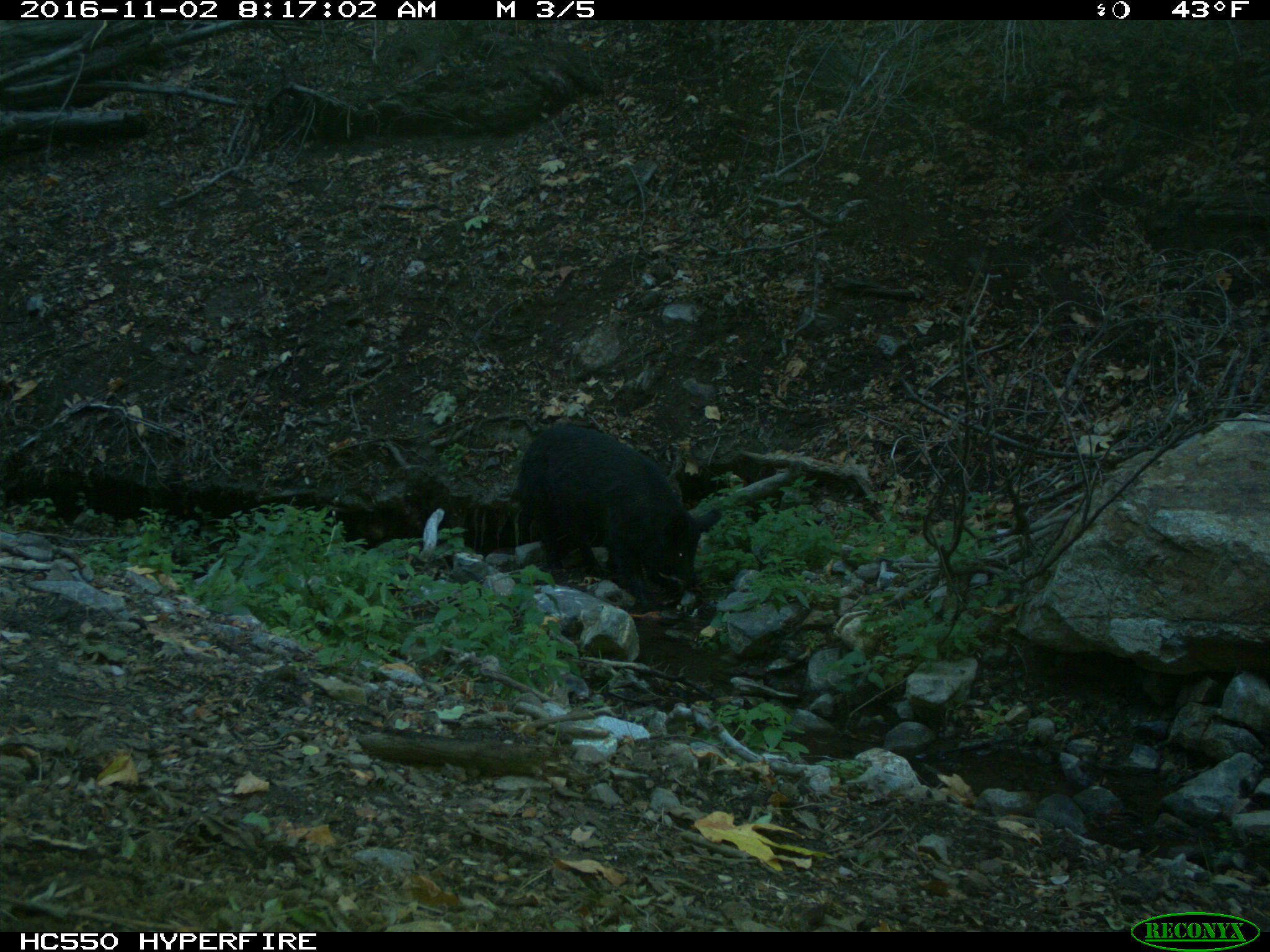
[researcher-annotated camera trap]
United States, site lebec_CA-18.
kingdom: Animalia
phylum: Chordata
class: Mammalia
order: Artiodactyla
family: Suidae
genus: Sus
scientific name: Sus scrofa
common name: wild boar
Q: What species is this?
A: Sus scrofa (wild boar).